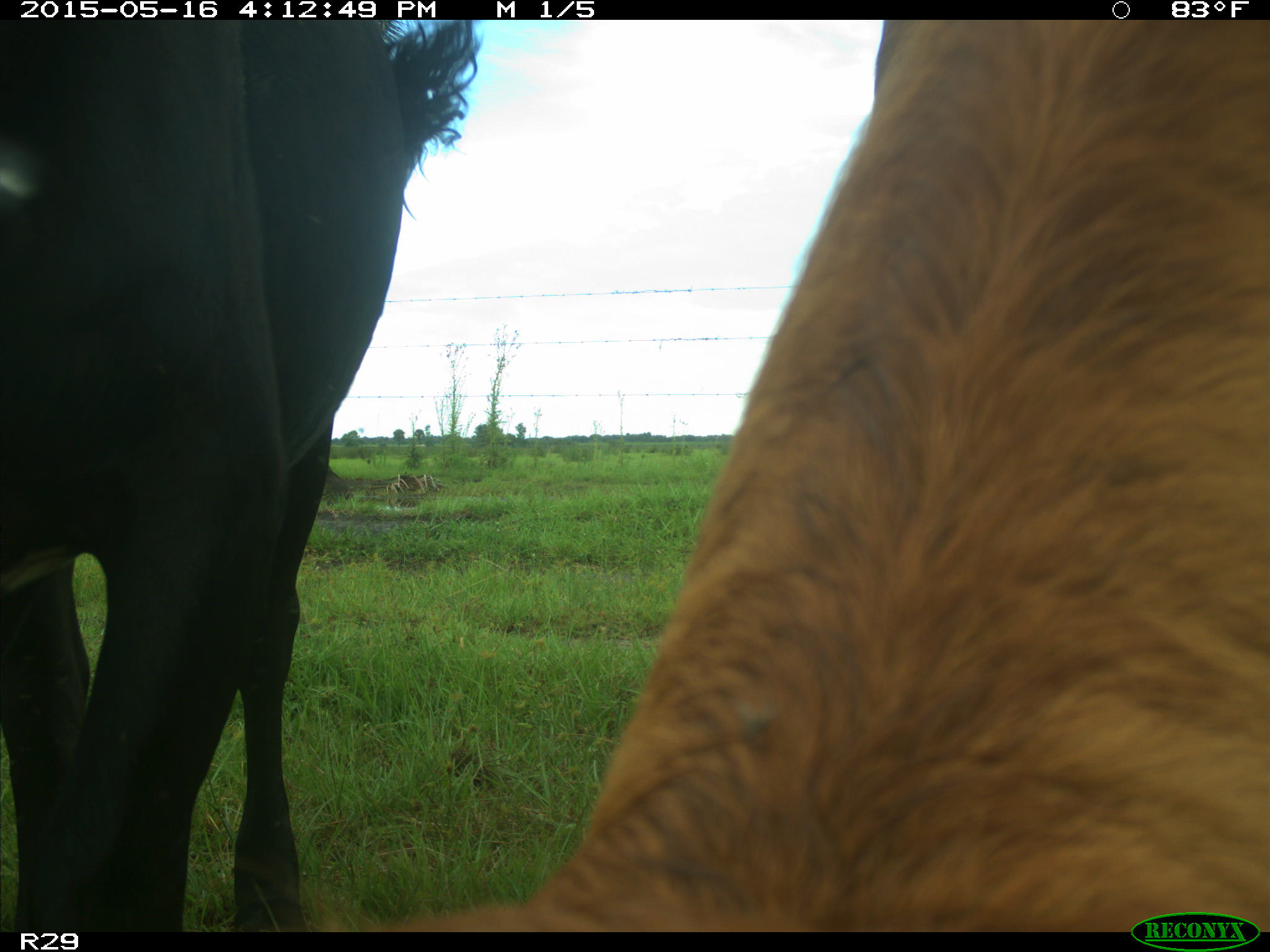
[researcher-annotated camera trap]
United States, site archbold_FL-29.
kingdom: Animalia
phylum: Chordata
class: Mammalia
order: Artiodactyla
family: Bovidae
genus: Bos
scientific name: Bos taurus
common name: domestic cow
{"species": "Bos taurus (domestic cow)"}